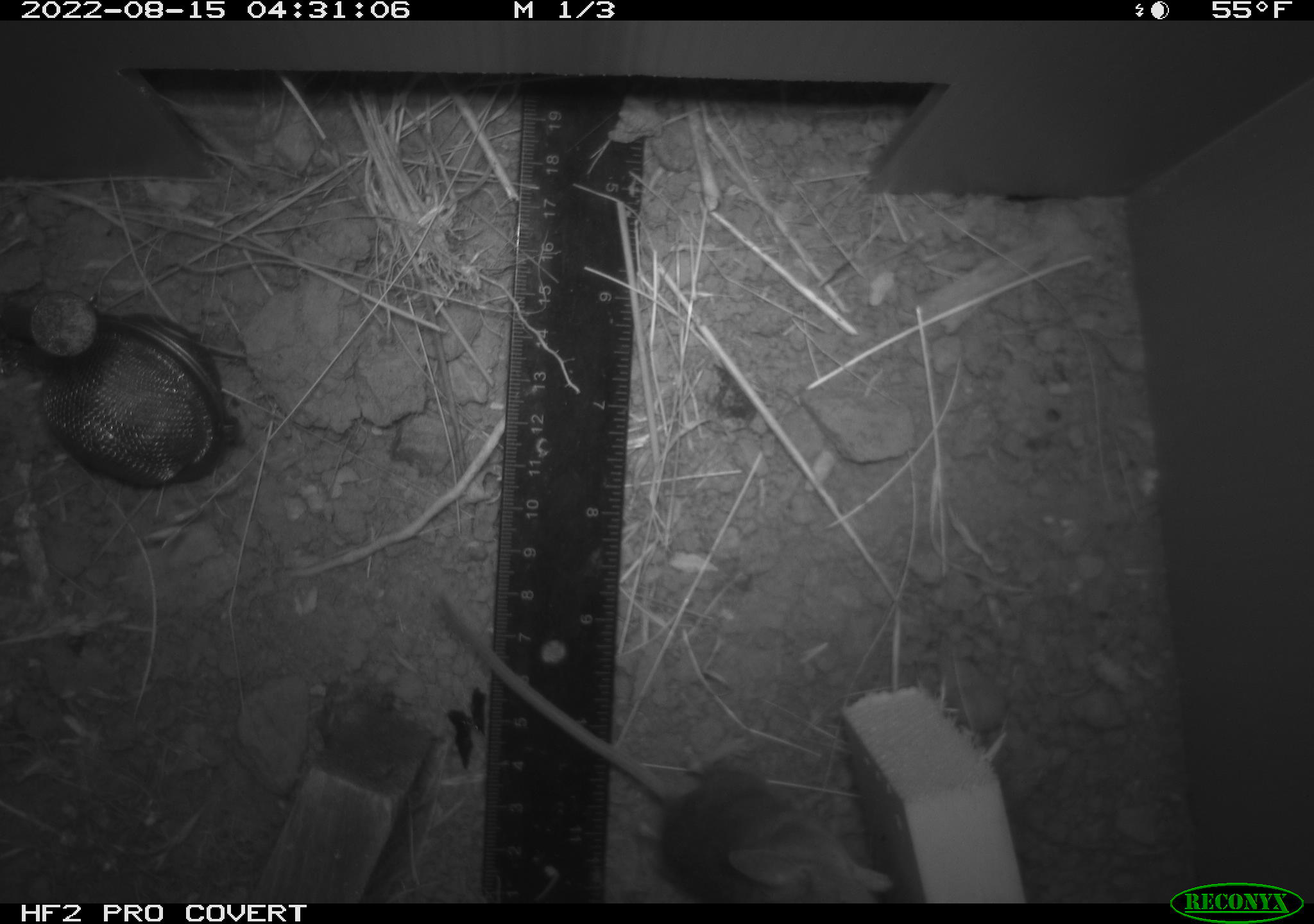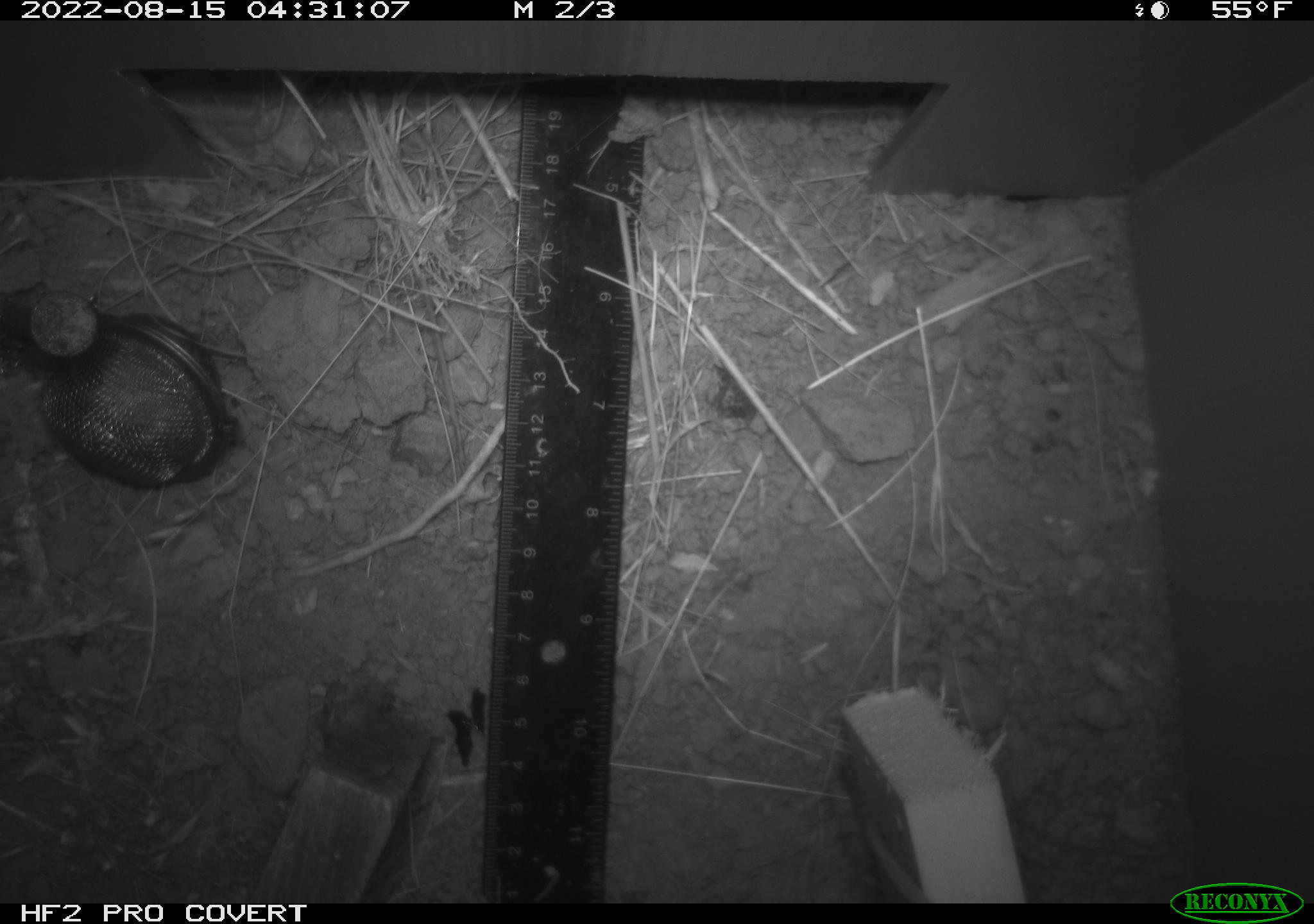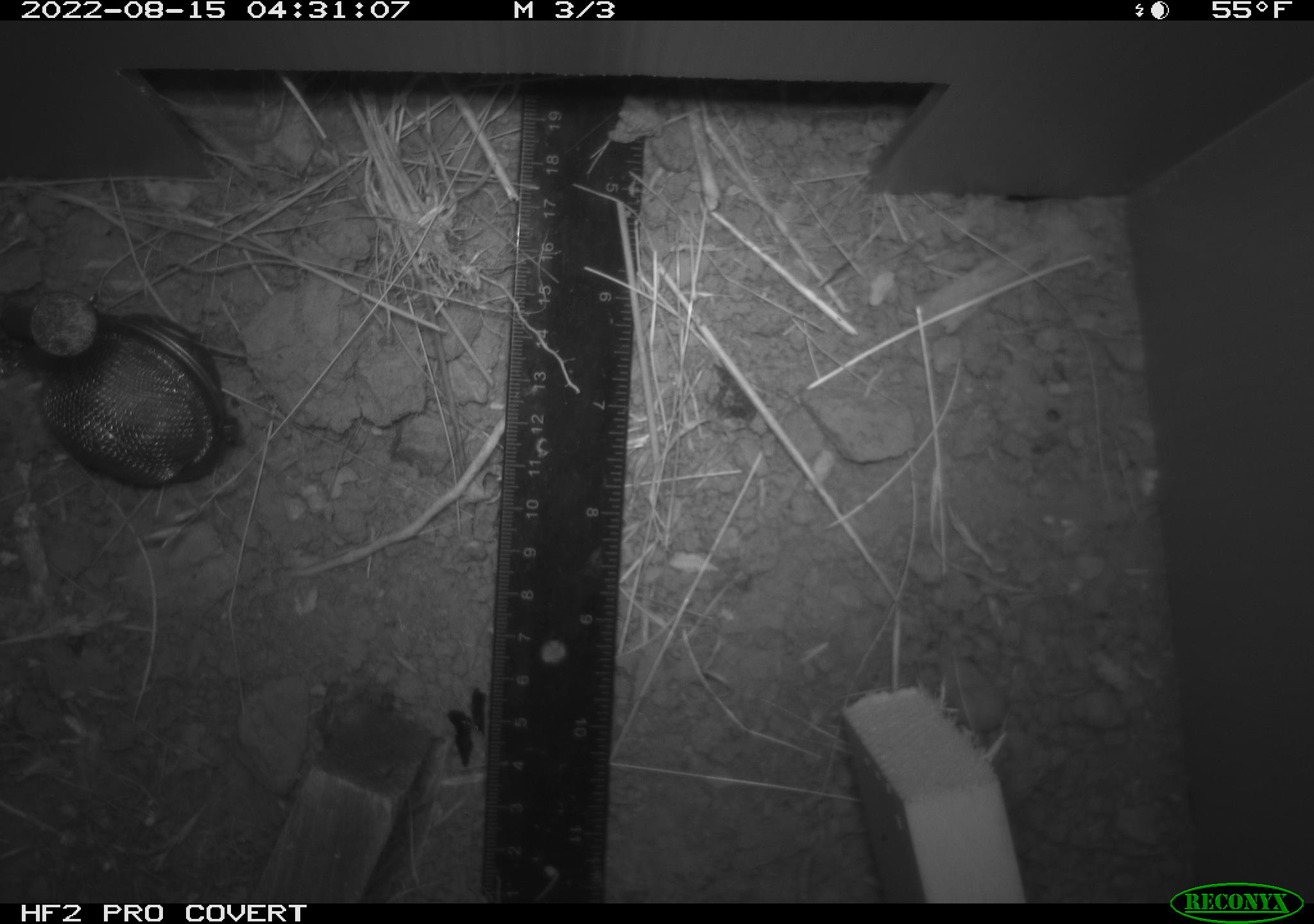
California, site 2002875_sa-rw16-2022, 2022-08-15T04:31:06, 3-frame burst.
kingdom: Animalia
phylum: Chordata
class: Mammalia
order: Rodentia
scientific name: Rodentia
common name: mouse species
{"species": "mouse species (Rodentia)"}